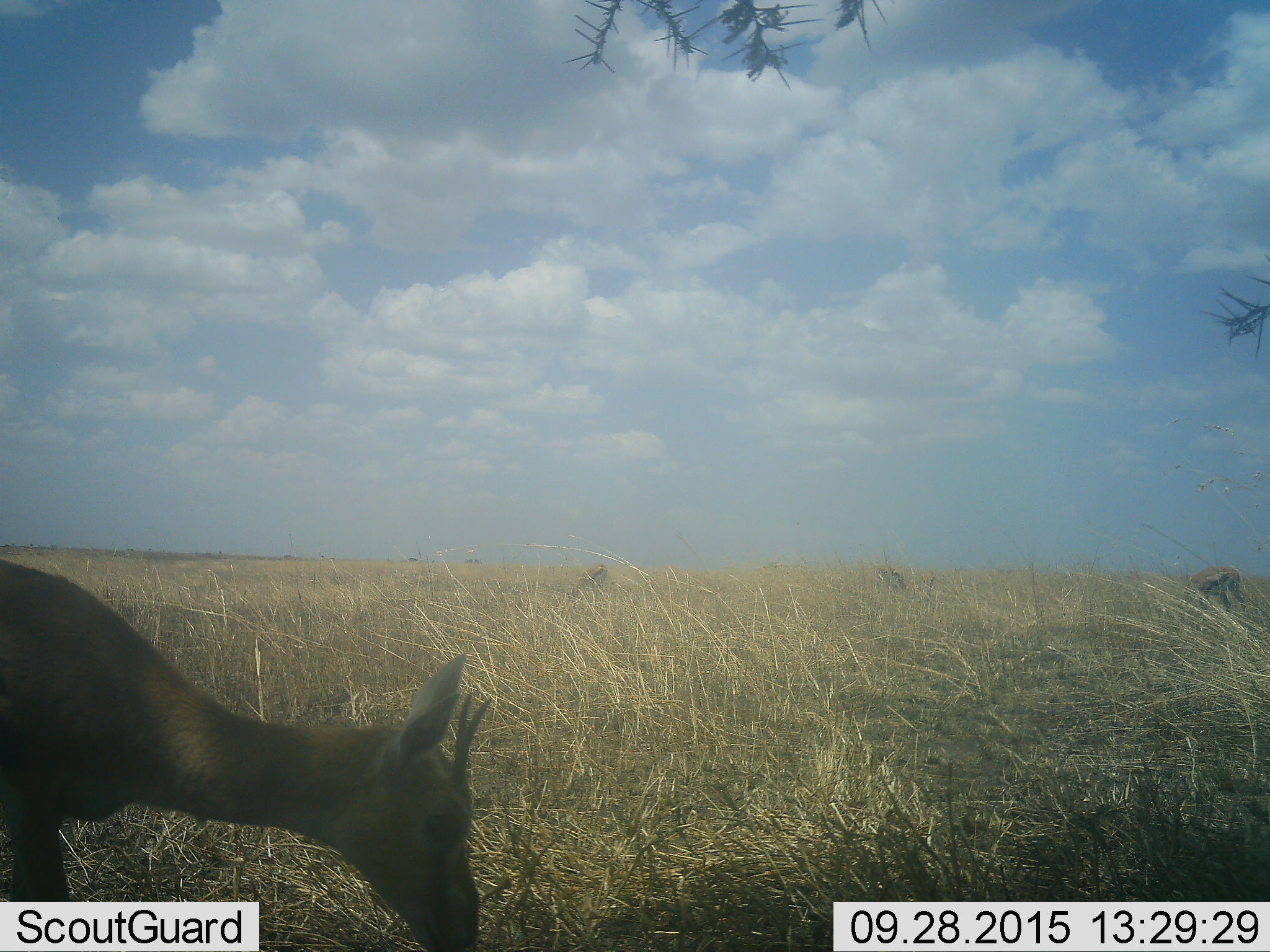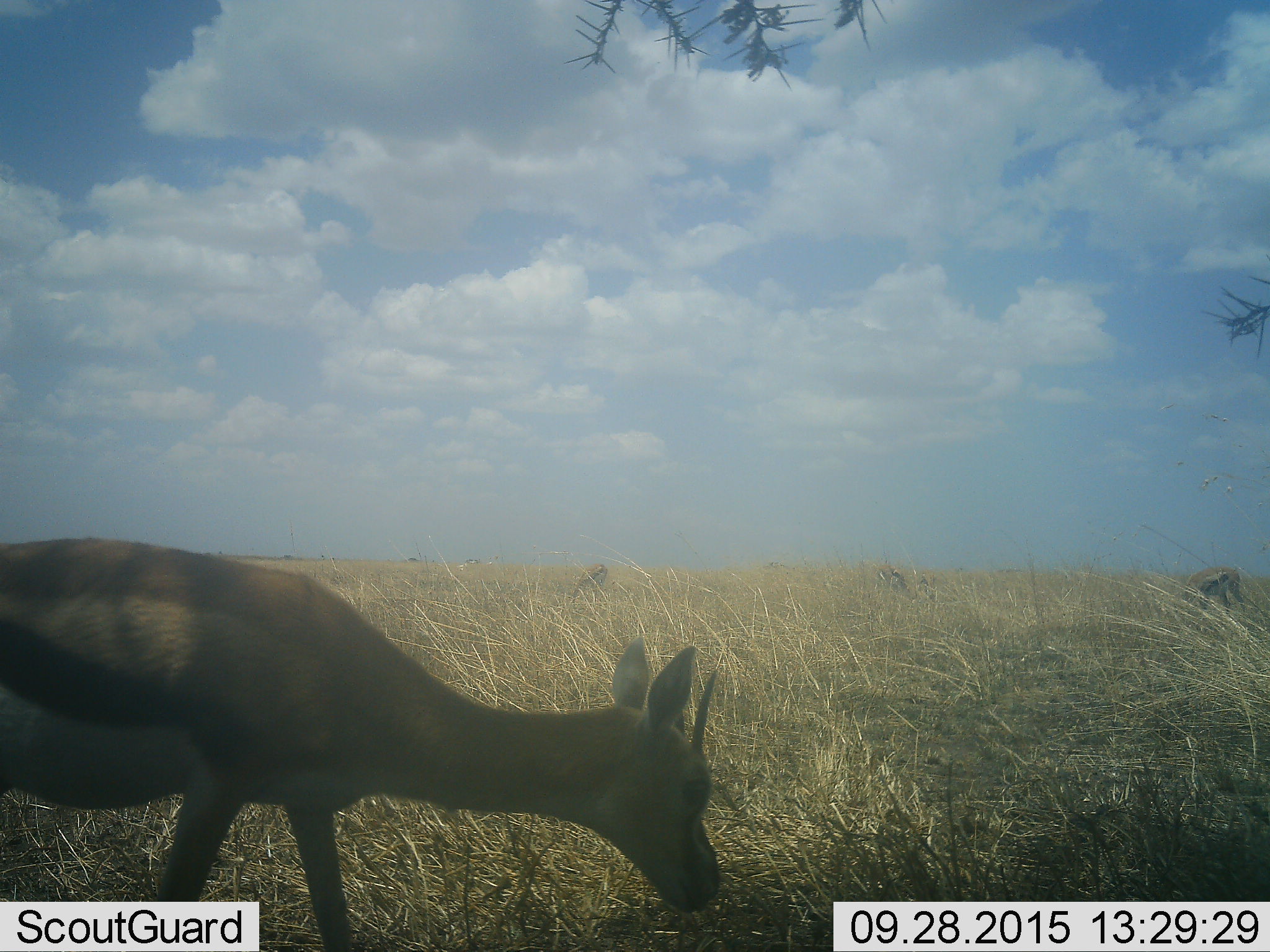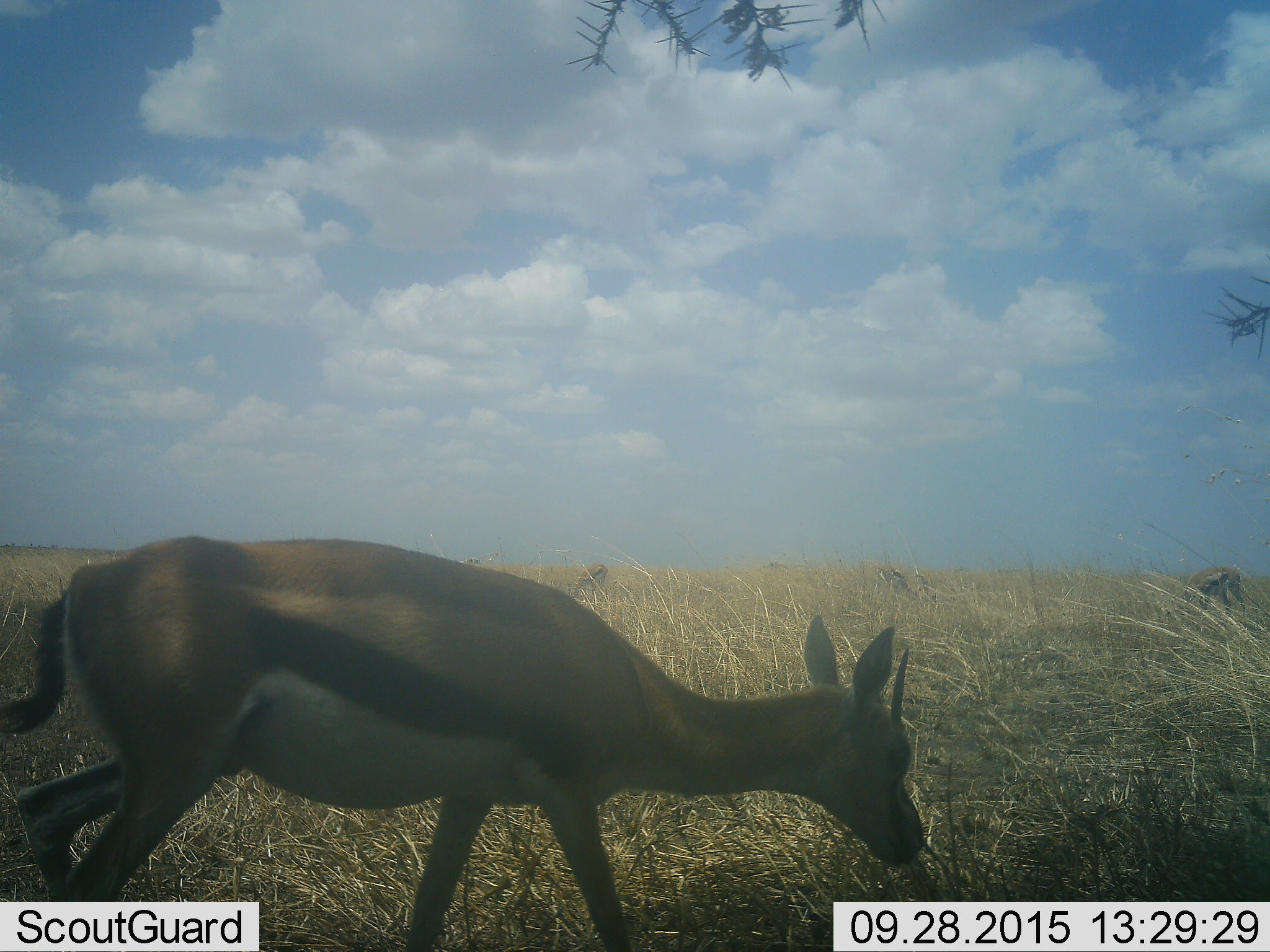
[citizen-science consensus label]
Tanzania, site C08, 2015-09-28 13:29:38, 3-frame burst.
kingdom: Animalia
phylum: Chordata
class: Mammalia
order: Artiodactyla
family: Bovidae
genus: Eudorcas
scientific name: Eudorcas thomsonii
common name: thomson's gazelle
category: gazellethomsons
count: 1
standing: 38%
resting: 6%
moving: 69%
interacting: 0%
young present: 12%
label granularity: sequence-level